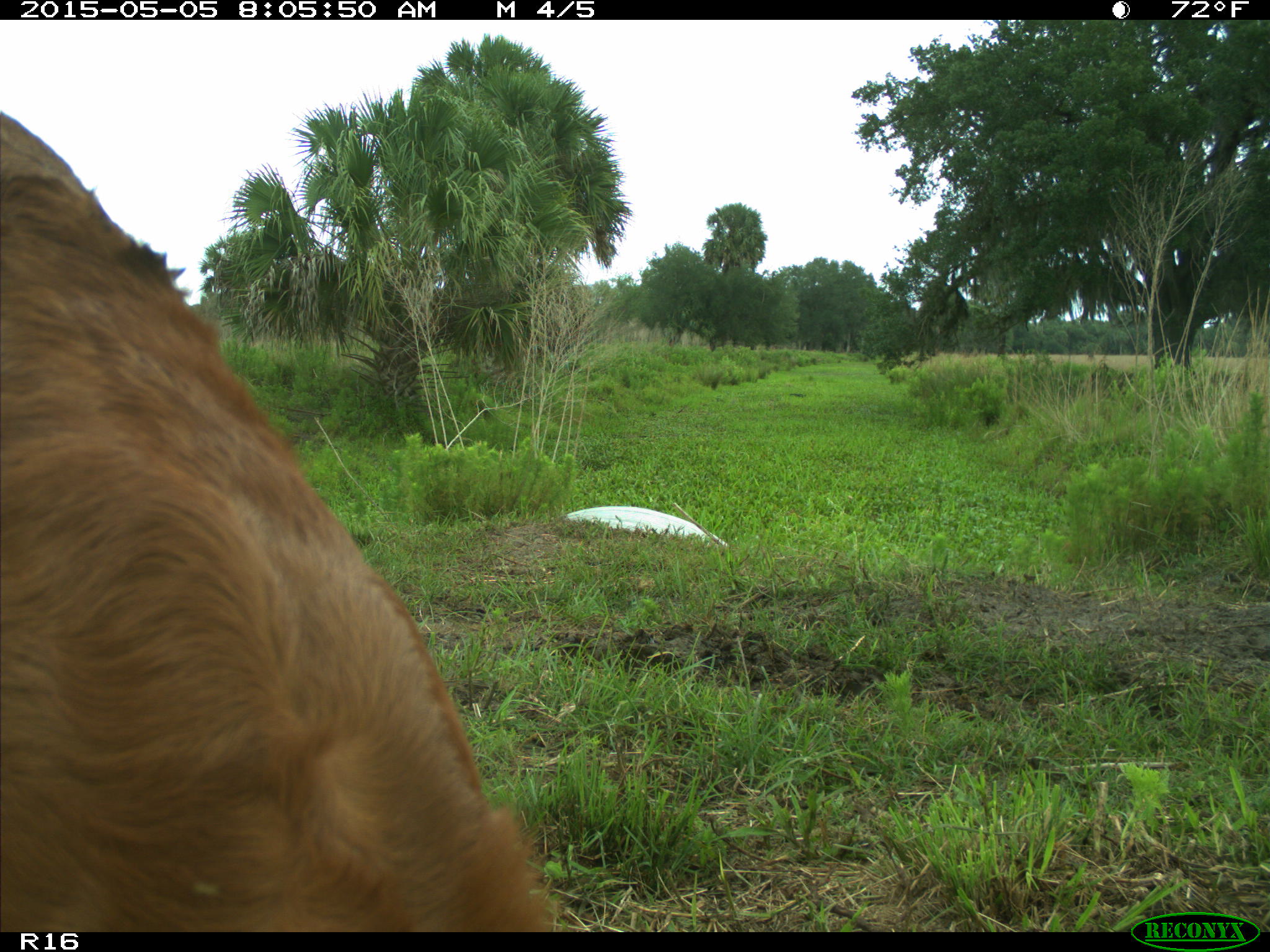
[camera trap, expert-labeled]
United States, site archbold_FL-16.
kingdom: Animalia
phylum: Chordata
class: Mammalia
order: Artiodactyla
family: Bovidae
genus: Bos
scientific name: Bos taurus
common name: domestic cow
Bos taurus (domestic cow).